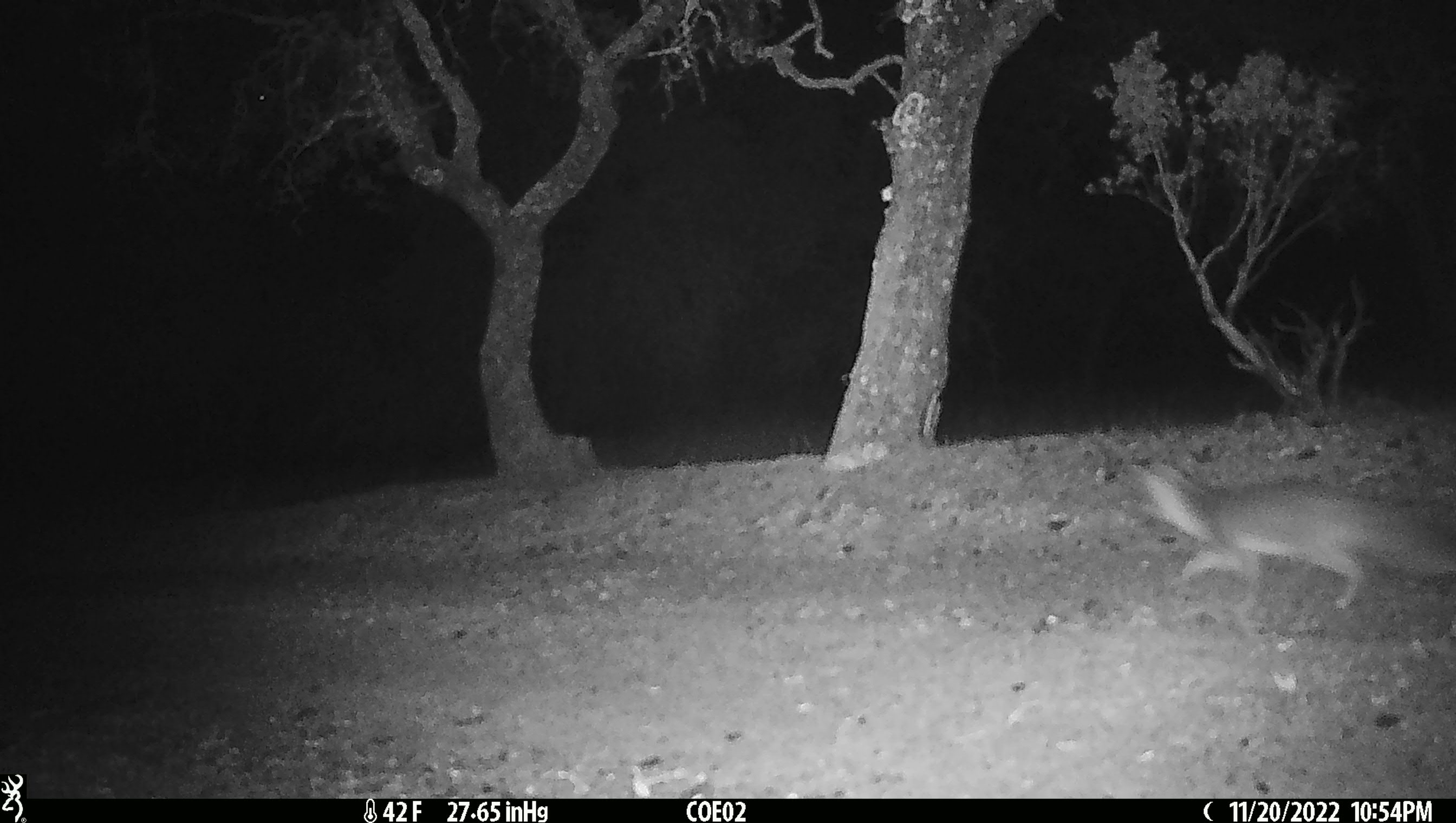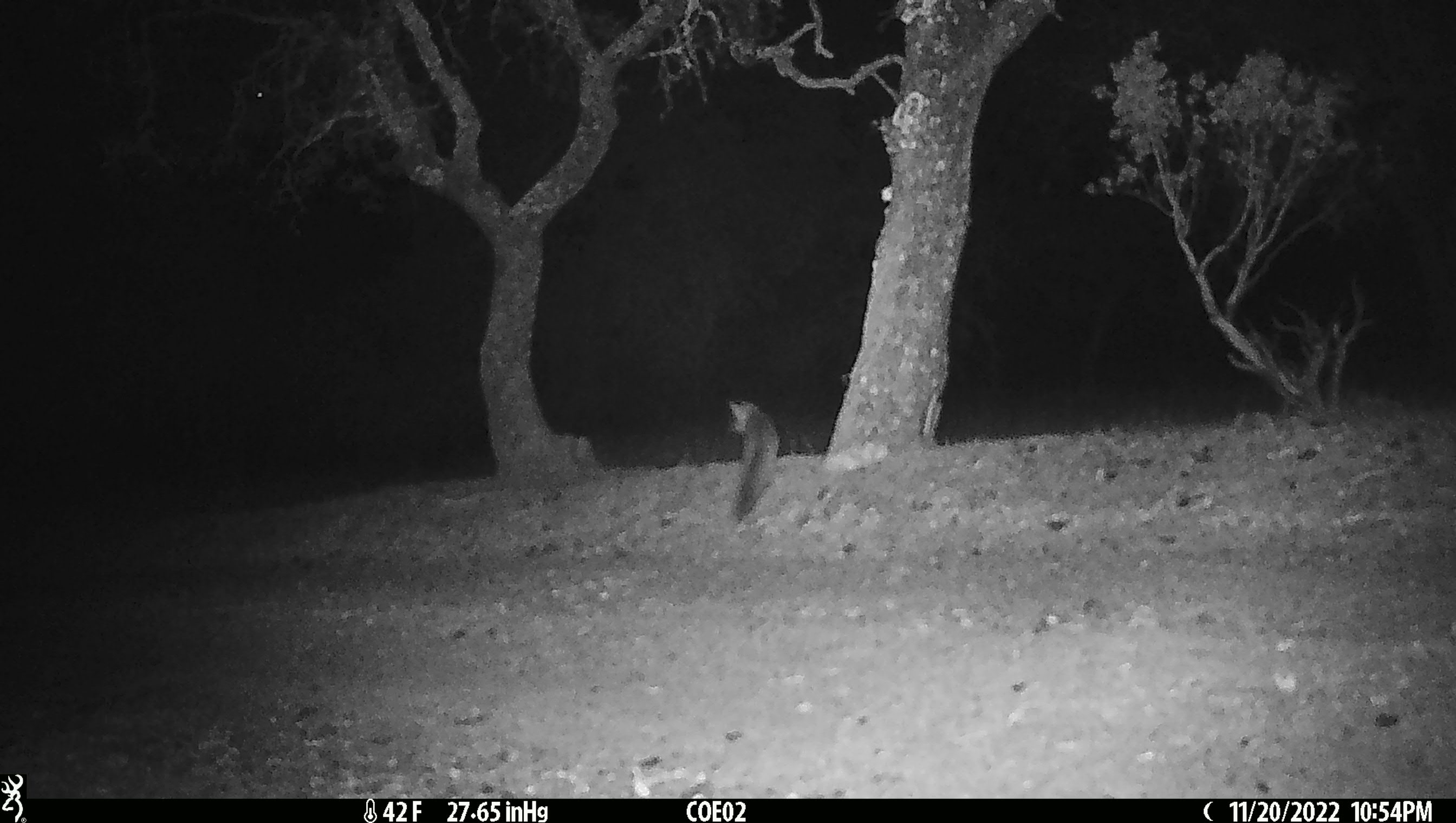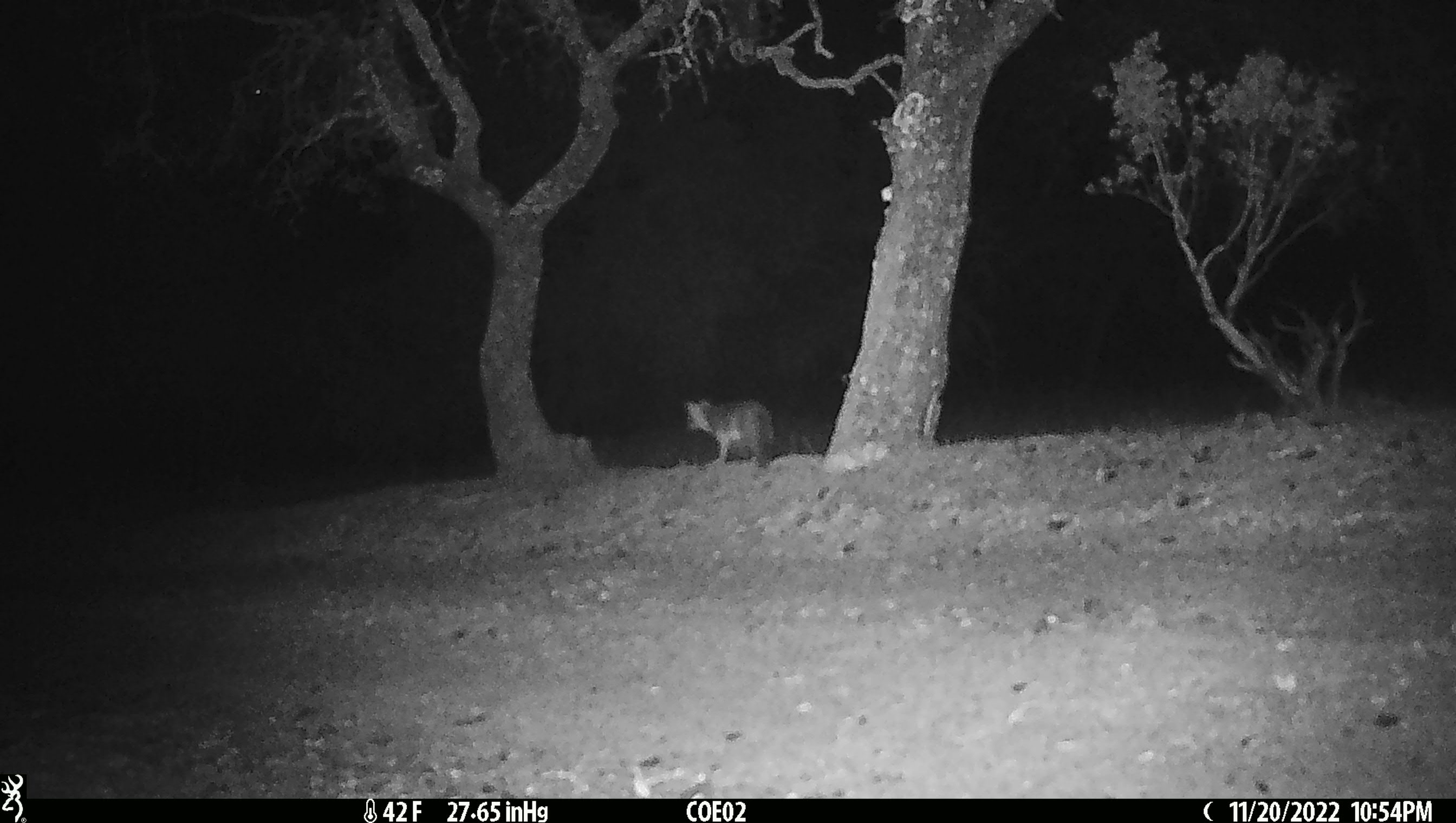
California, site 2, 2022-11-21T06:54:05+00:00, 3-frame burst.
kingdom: Animalia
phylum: Chordata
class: Mammalia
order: Carnivora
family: Canidae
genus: Urocyon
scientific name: Urocyon cinereoargenteus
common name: gray fox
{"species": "gray fox (Urocyon cinereoargenteus)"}